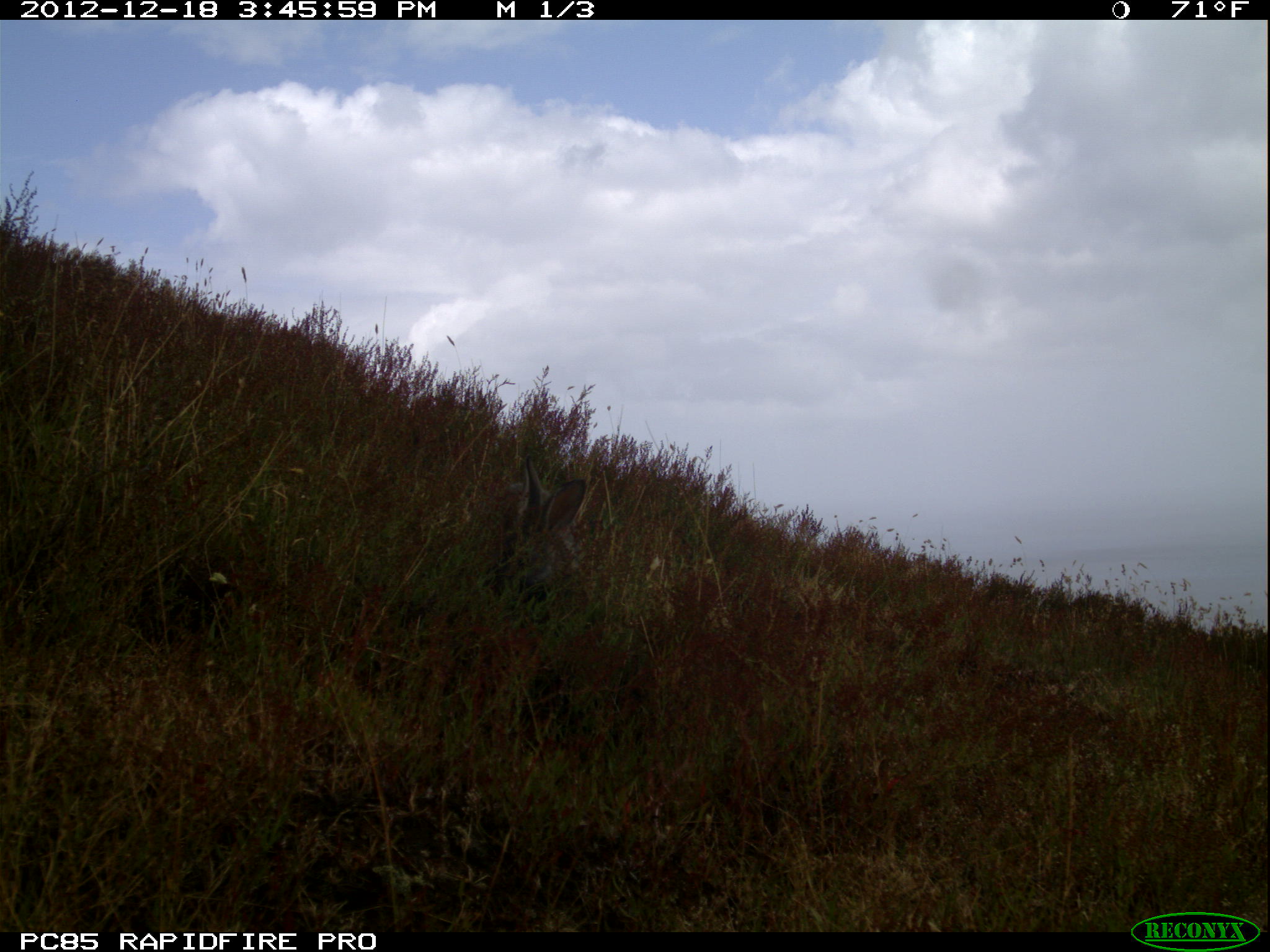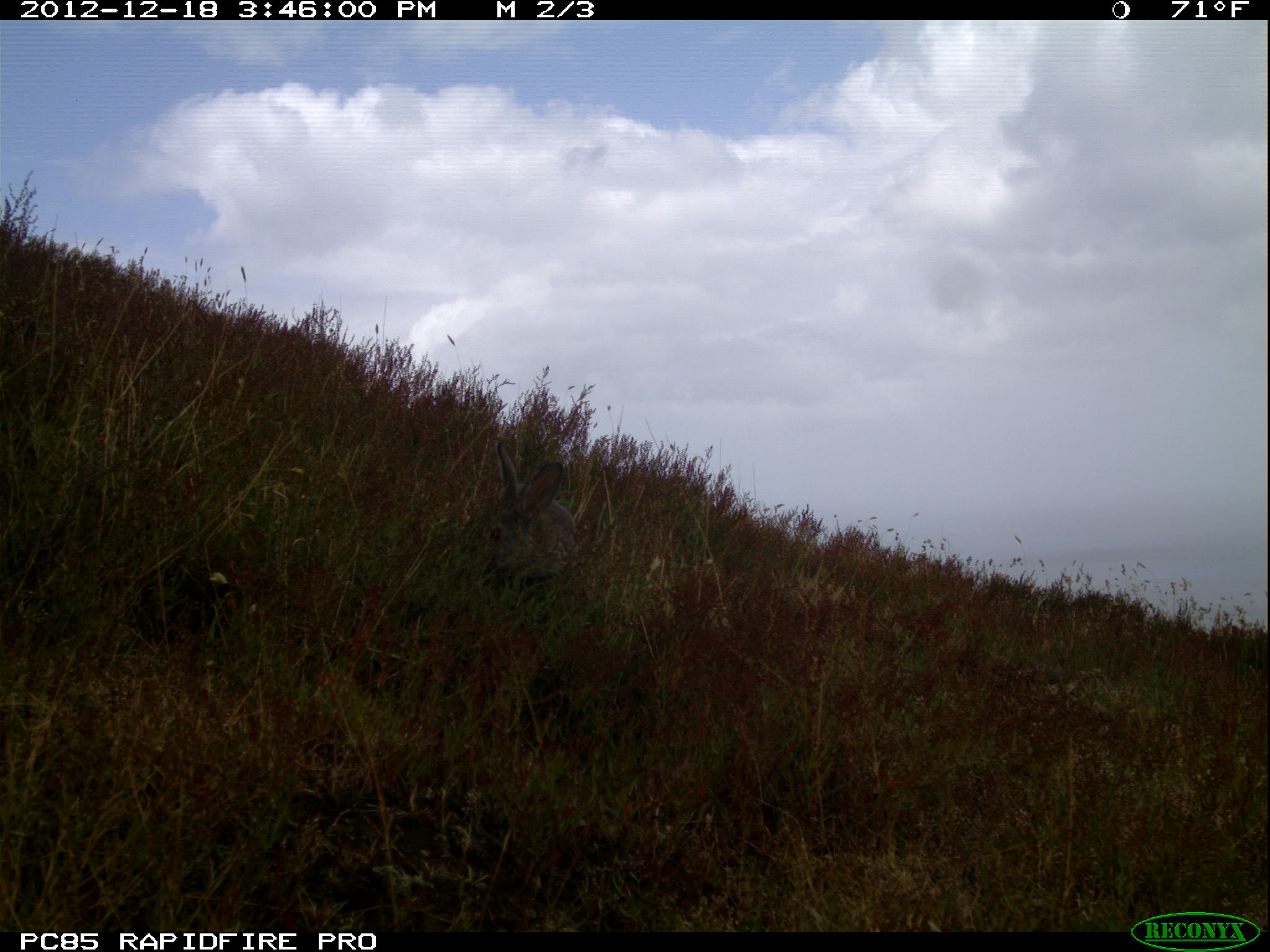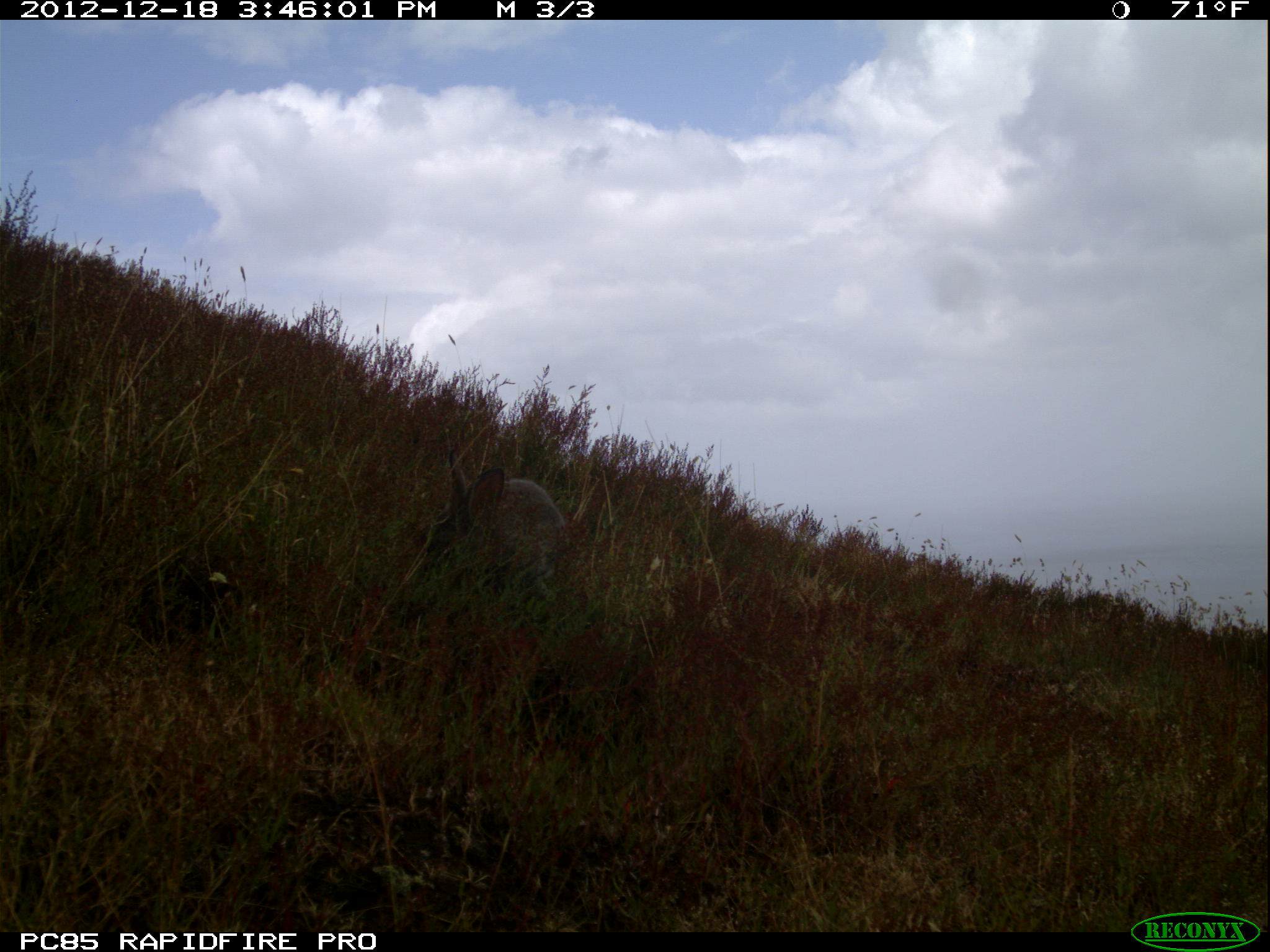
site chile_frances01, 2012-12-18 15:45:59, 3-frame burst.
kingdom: Animalia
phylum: Chordata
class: Mammalia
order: Lagomorpha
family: Leporidae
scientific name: Leporidae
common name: rabbits and hares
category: rabbit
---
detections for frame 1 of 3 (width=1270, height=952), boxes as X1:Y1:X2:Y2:
rabbit: 464:457:605:631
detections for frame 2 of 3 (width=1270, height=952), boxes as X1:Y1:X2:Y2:
rabbit: 438:433:589:615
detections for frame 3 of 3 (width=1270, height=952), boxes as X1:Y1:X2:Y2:
rabbit: 407:431:606:623